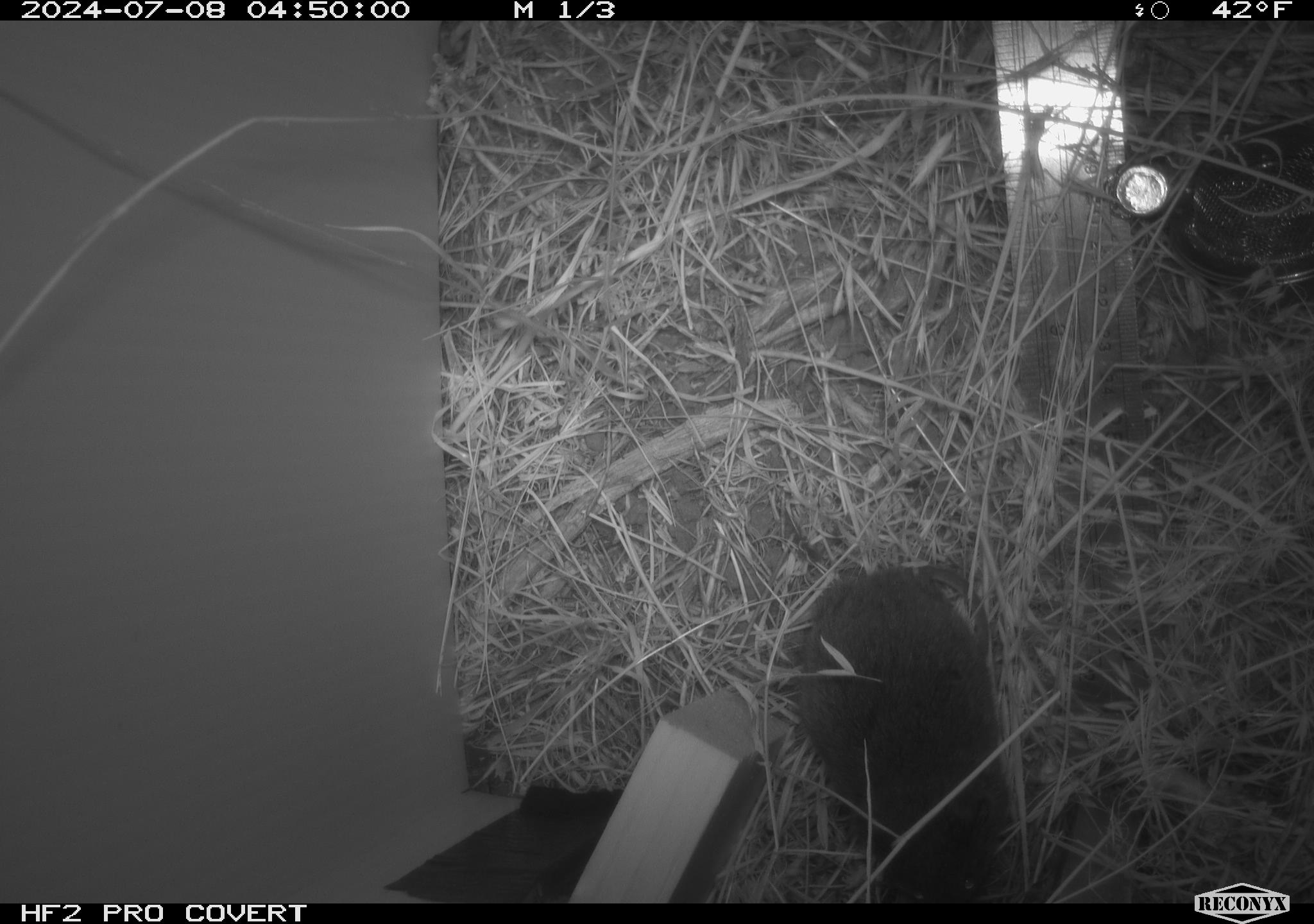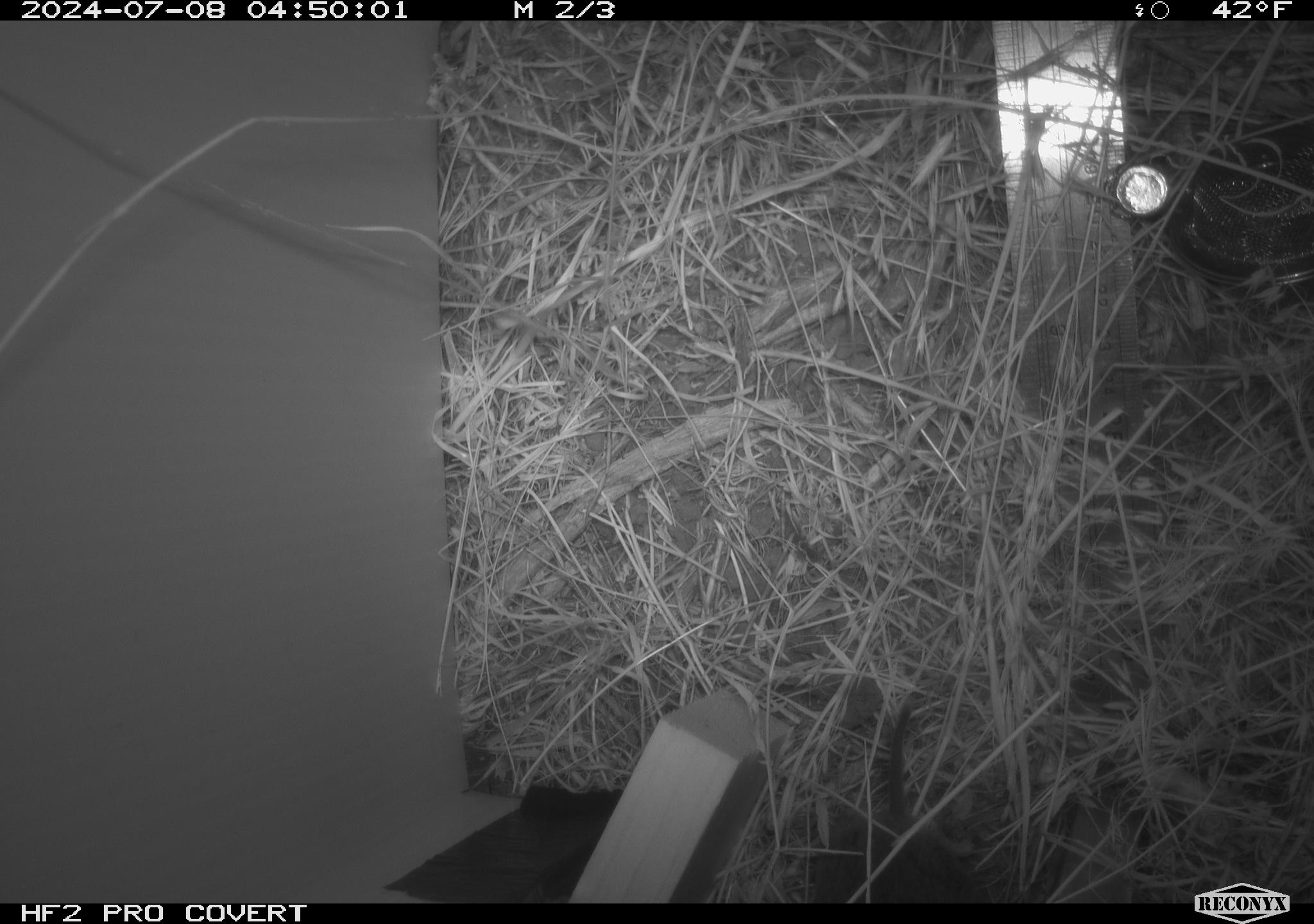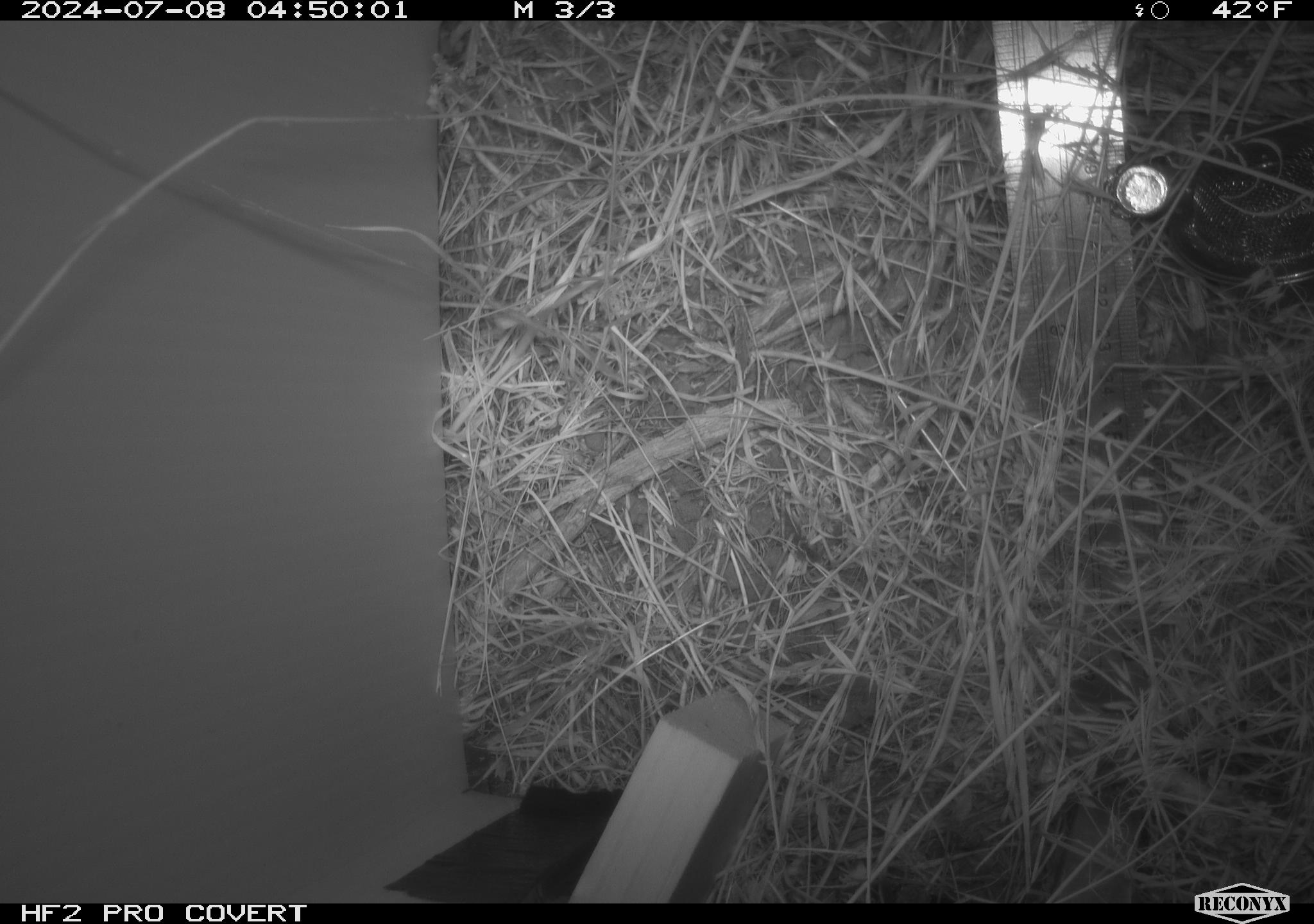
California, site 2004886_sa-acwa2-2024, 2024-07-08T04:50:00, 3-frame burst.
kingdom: Animalia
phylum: Chordata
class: Mammalia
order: Rodentia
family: Cricetidae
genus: Microtus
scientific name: Microtus californicus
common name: california vole